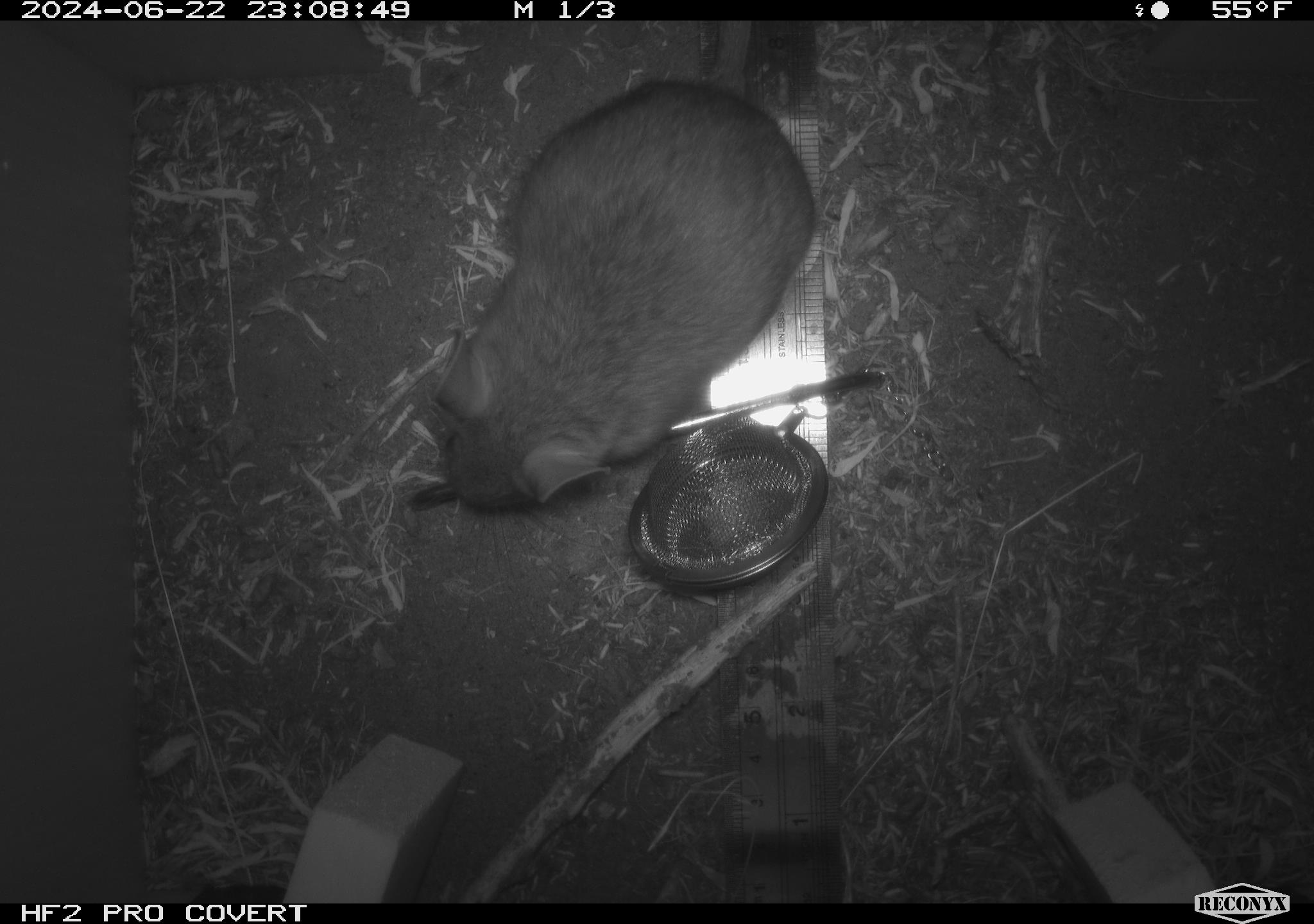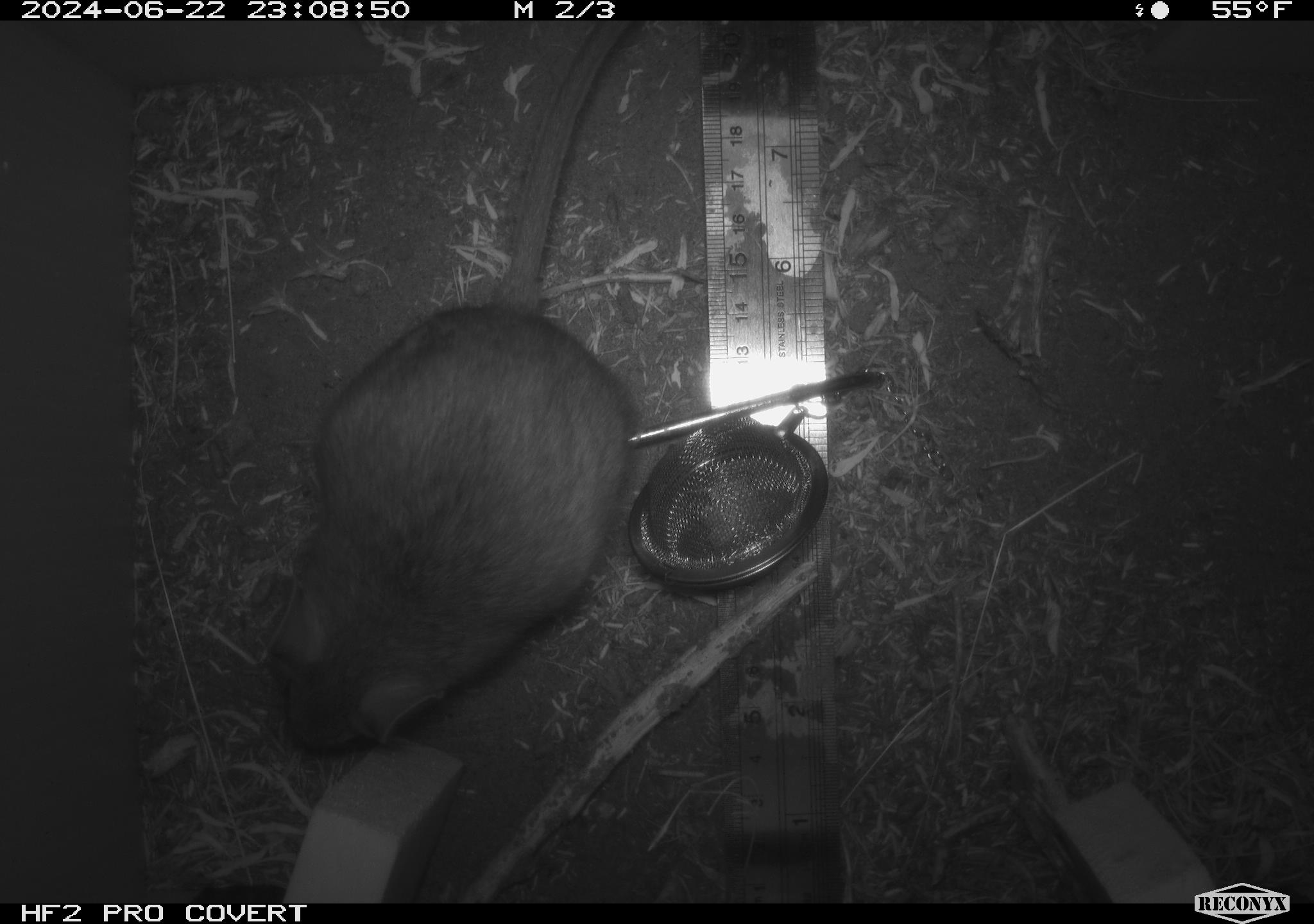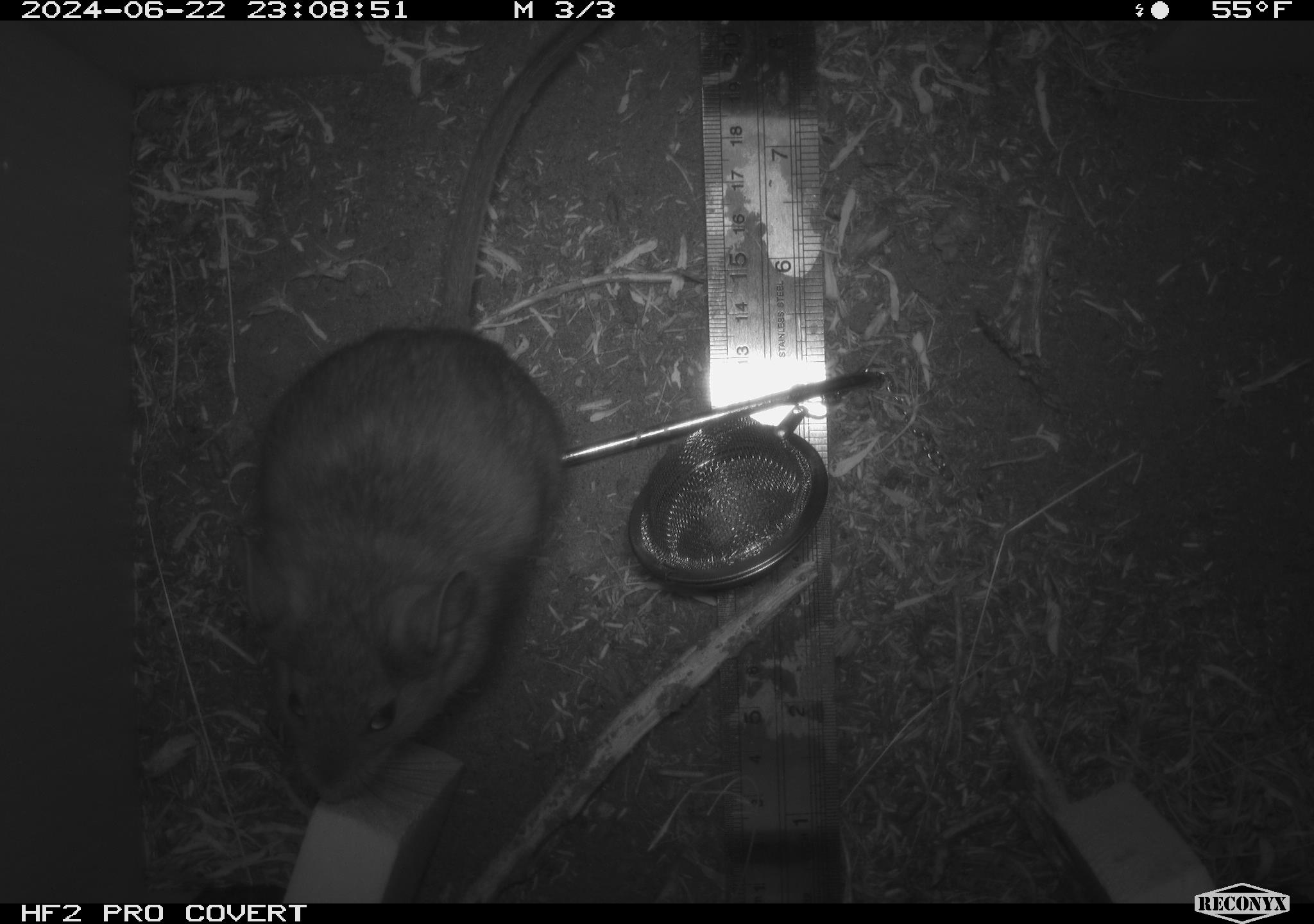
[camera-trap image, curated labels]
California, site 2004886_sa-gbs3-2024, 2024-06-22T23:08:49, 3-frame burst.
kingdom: Animalia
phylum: Chordata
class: Mammalia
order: Rodentia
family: Cricetidae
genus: Neotoma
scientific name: Neotoma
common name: pack rat or woodrat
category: neotoma species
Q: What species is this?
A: Neotoma species (pack rat or woodrat) (Neotoma).